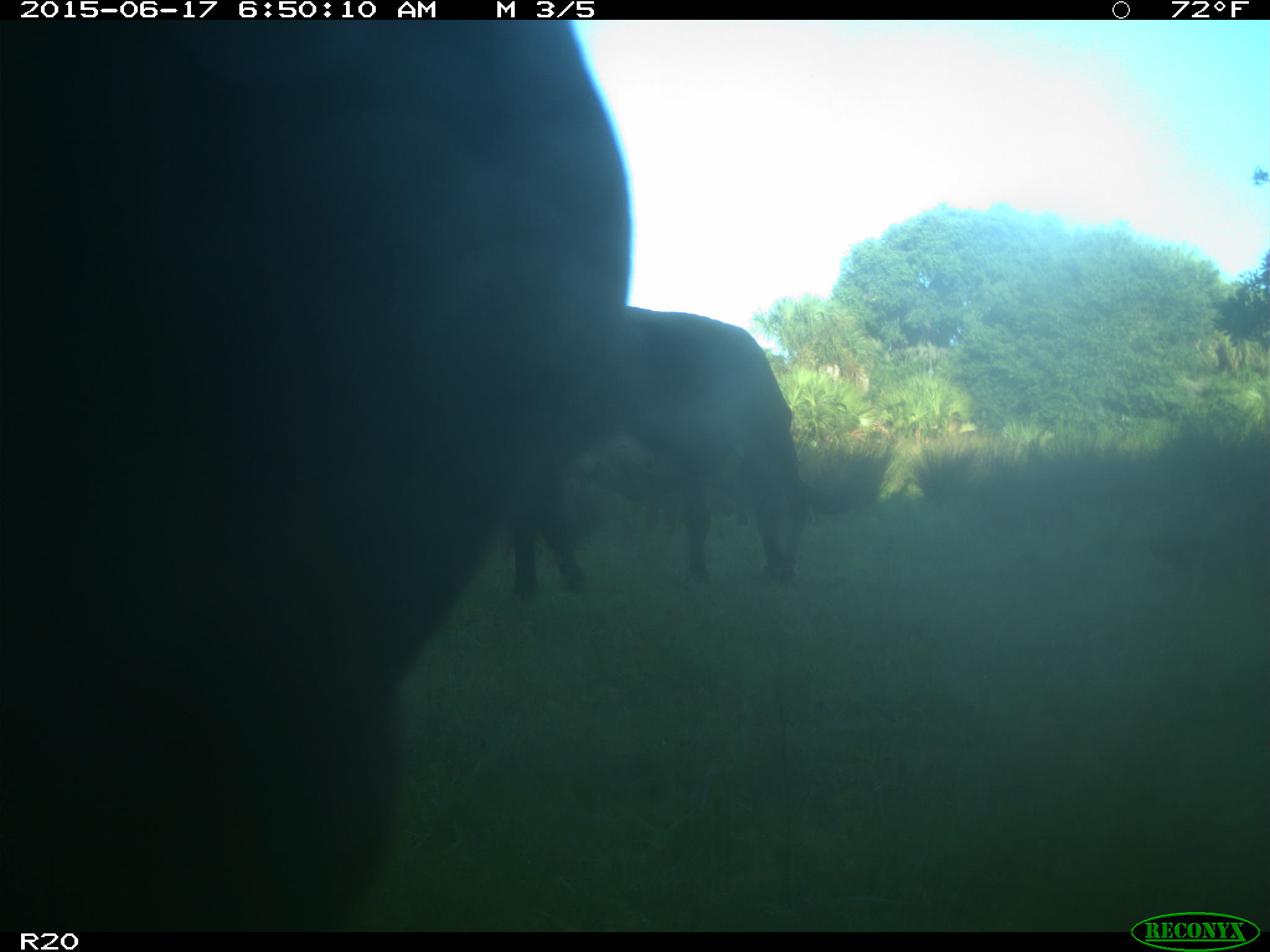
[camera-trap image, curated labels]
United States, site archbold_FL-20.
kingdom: Animalia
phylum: Chordata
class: Mammalia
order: Artiodactyla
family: Bovidae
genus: Bos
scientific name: Bos taurus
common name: domestic cow